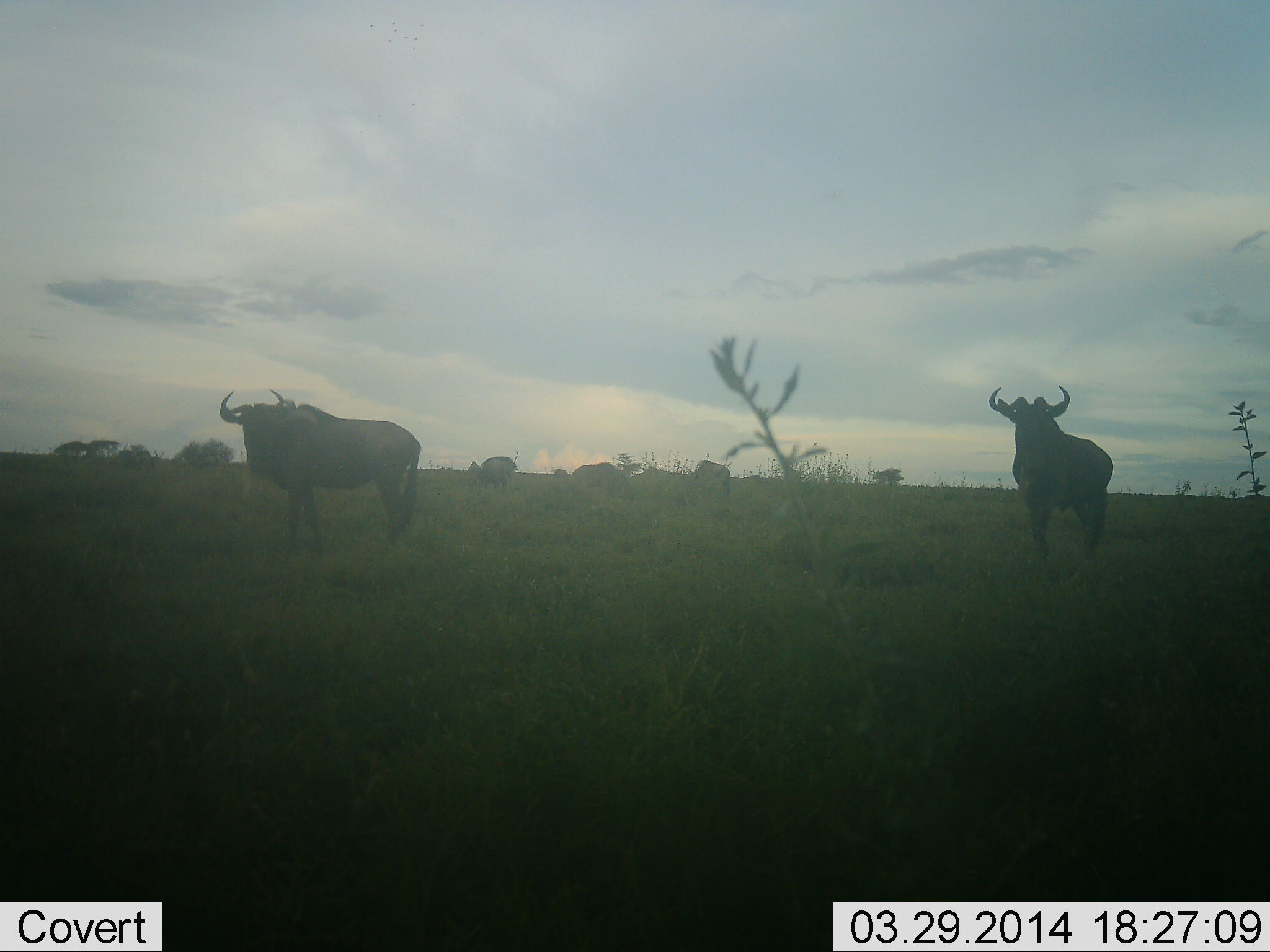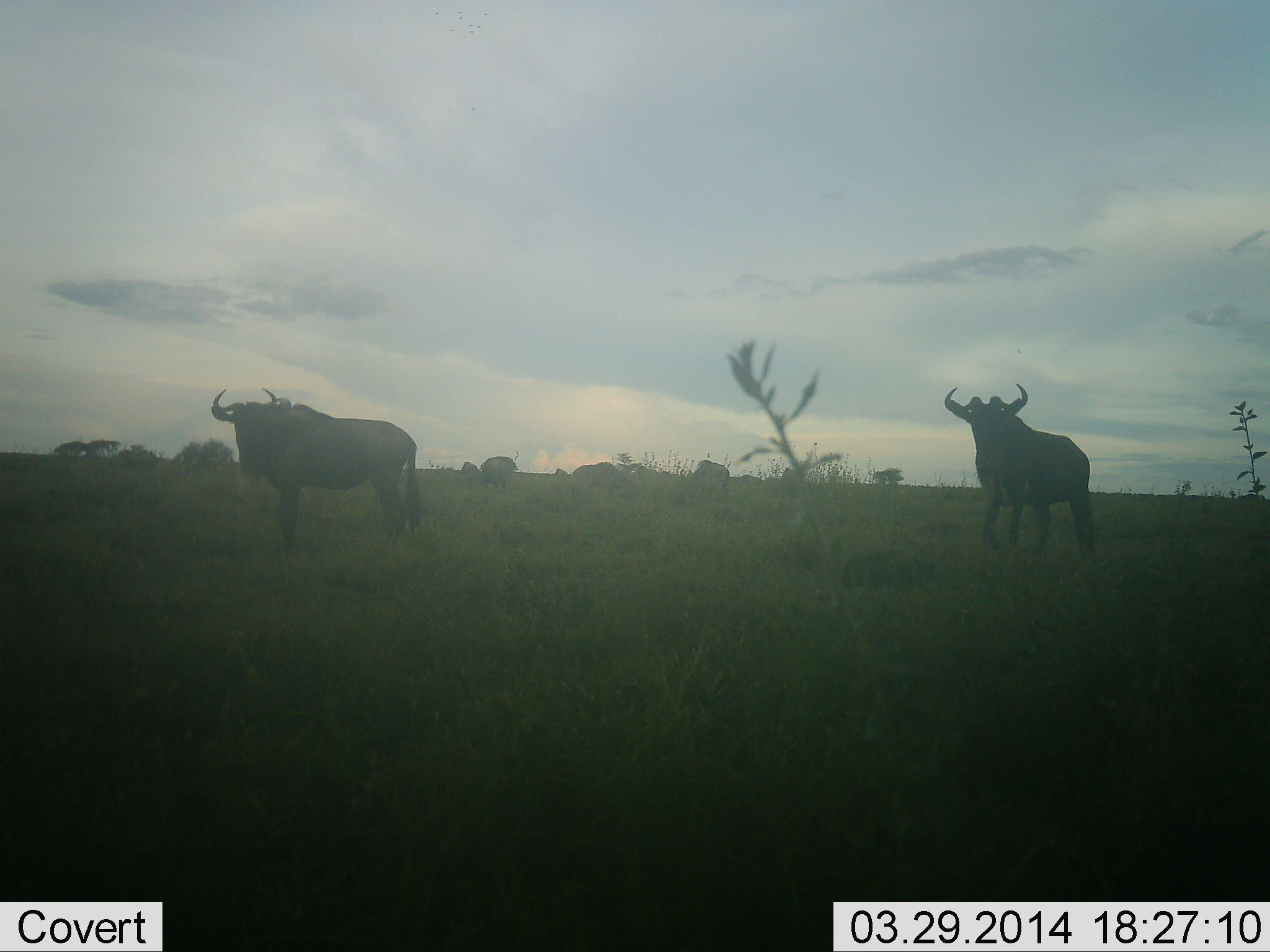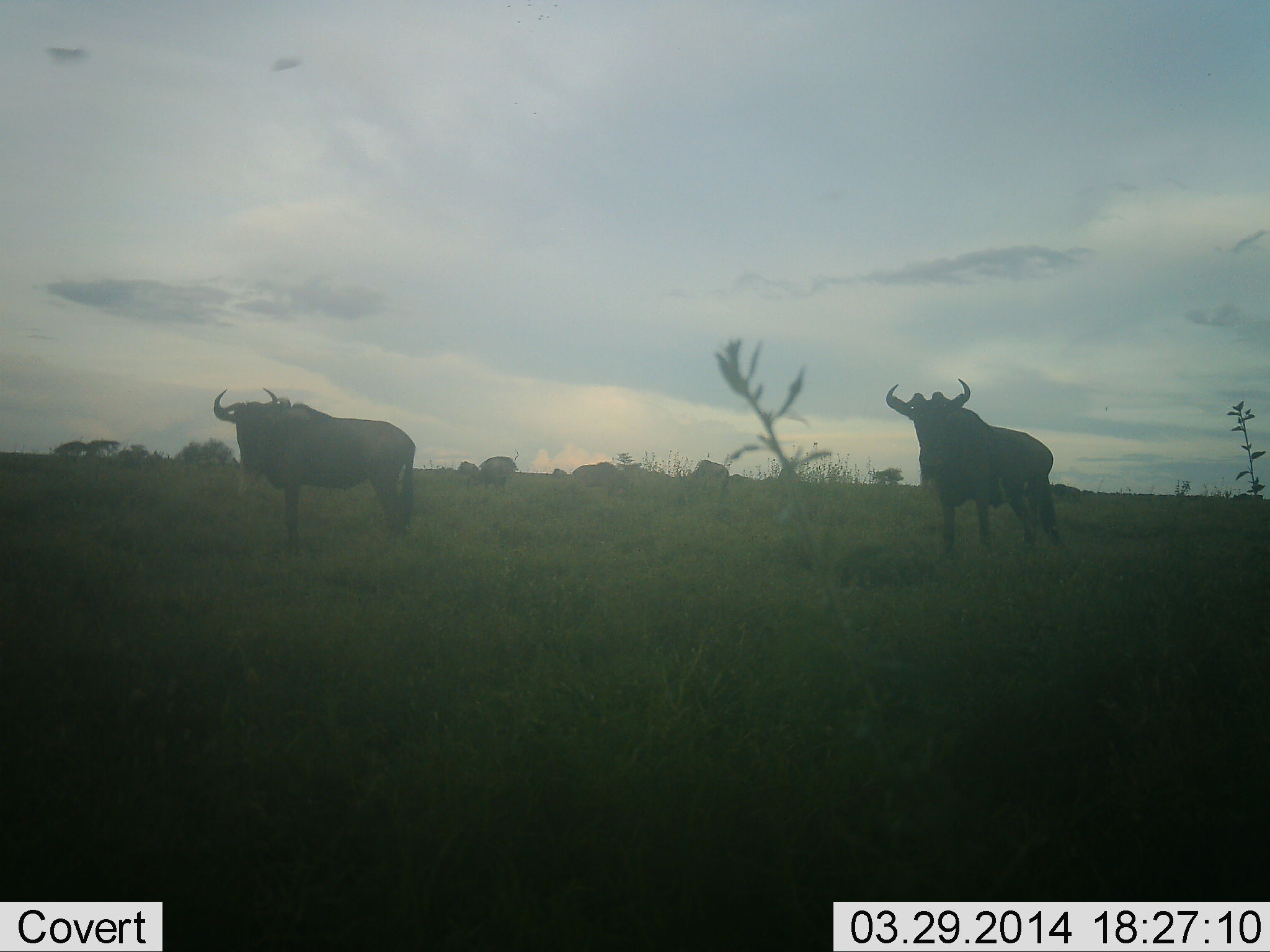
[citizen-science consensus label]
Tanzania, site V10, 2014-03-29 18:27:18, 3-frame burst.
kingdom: Animalia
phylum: Chordata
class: Mammalia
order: Artiodactyla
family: Bovidae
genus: Connochaetes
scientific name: Connochaetes taurinus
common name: blue wildebeest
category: wildebeest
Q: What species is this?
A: Wildebeest (blue wildebeest) (Connochaetes taurinus).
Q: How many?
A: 5.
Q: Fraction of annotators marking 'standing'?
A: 73%.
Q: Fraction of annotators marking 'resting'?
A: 0%.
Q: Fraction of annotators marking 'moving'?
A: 45%.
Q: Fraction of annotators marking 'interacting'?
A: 0%.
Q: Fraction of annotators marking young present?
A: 0%.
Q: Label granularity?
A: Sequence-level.